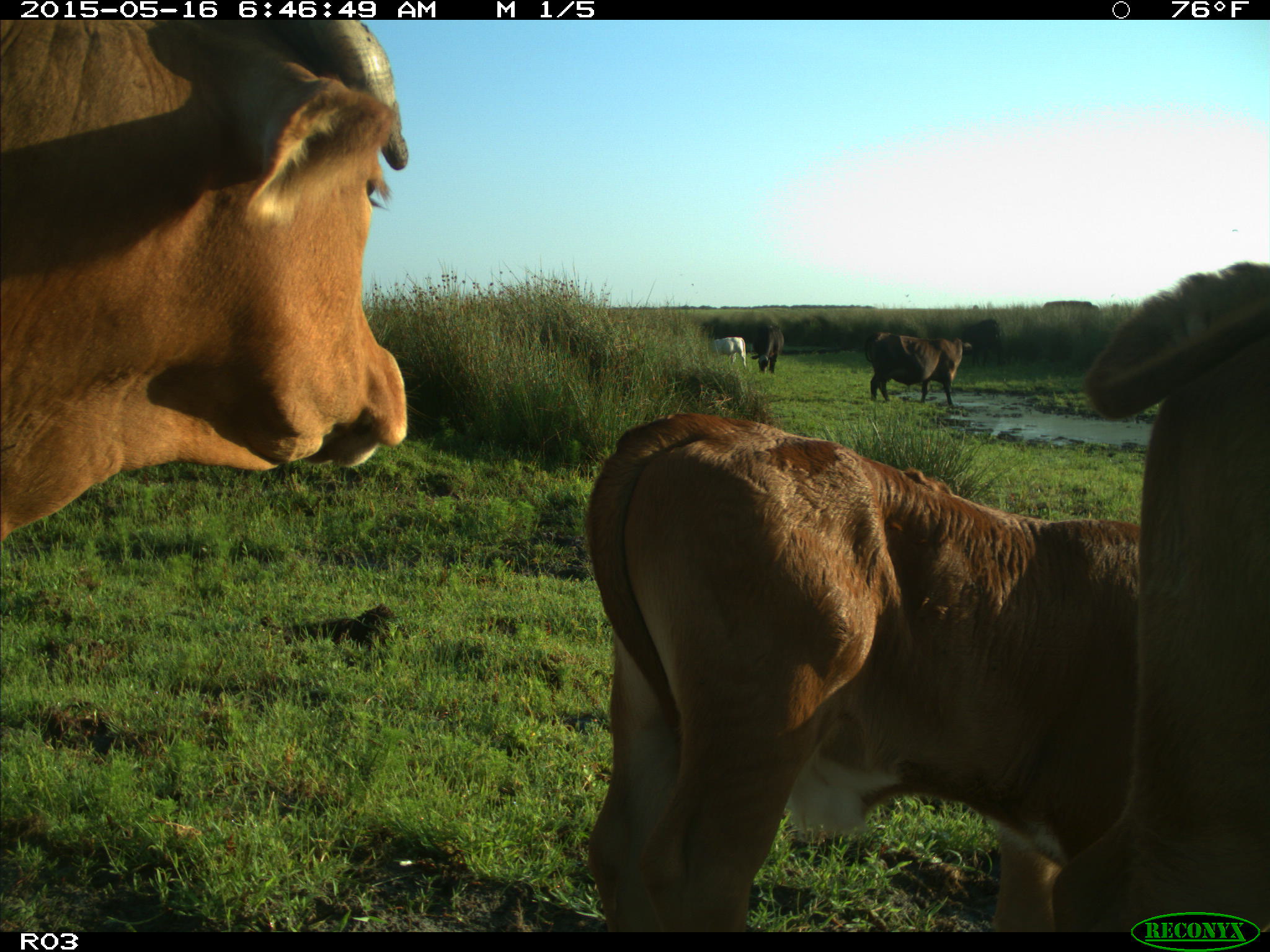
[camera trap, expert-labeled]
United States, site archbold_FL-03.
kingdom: Animalia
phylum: Chordata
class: Mammalia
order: Artiodactyla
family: Bovidae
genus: Bos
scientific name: Bos taurus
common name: domestic cow